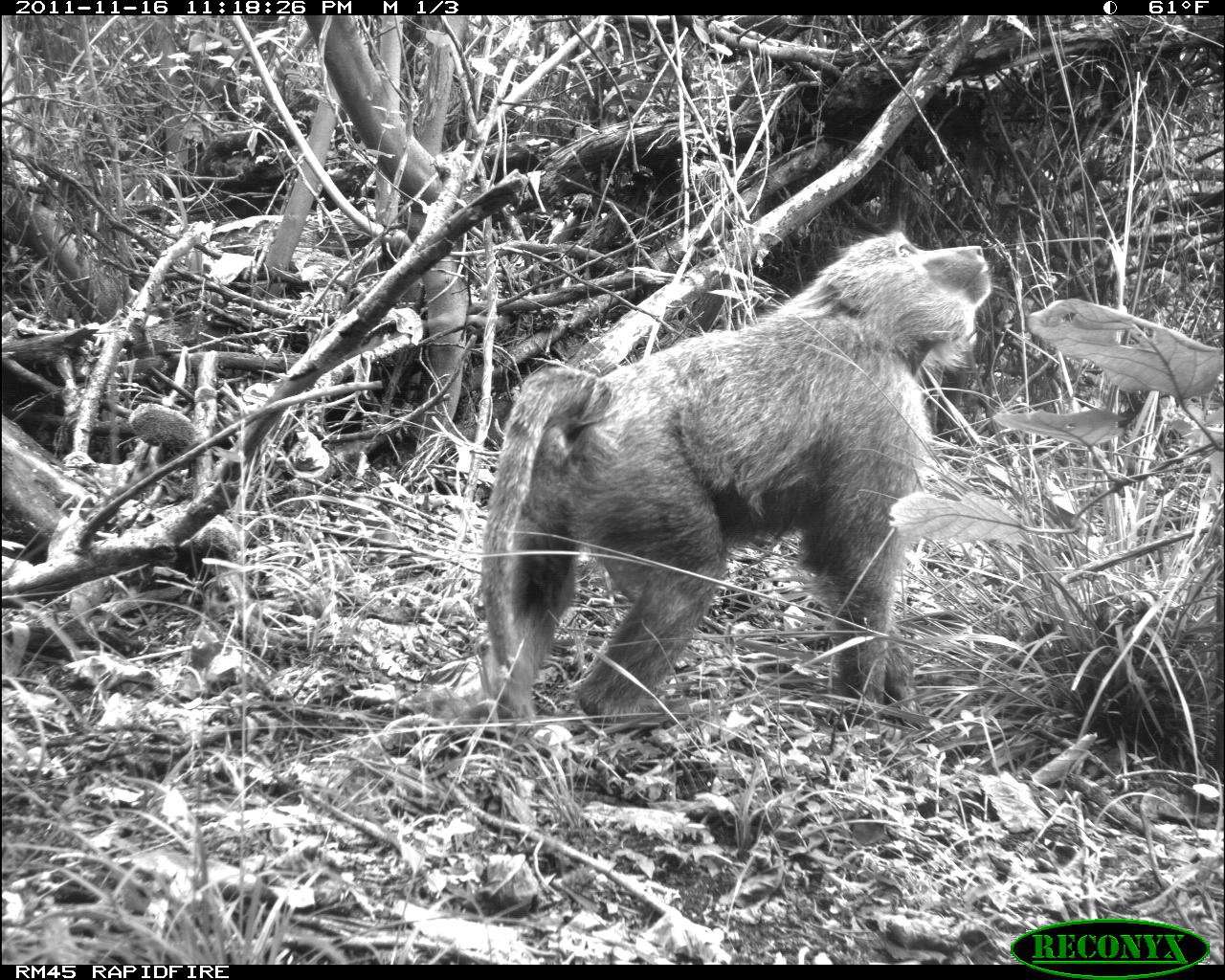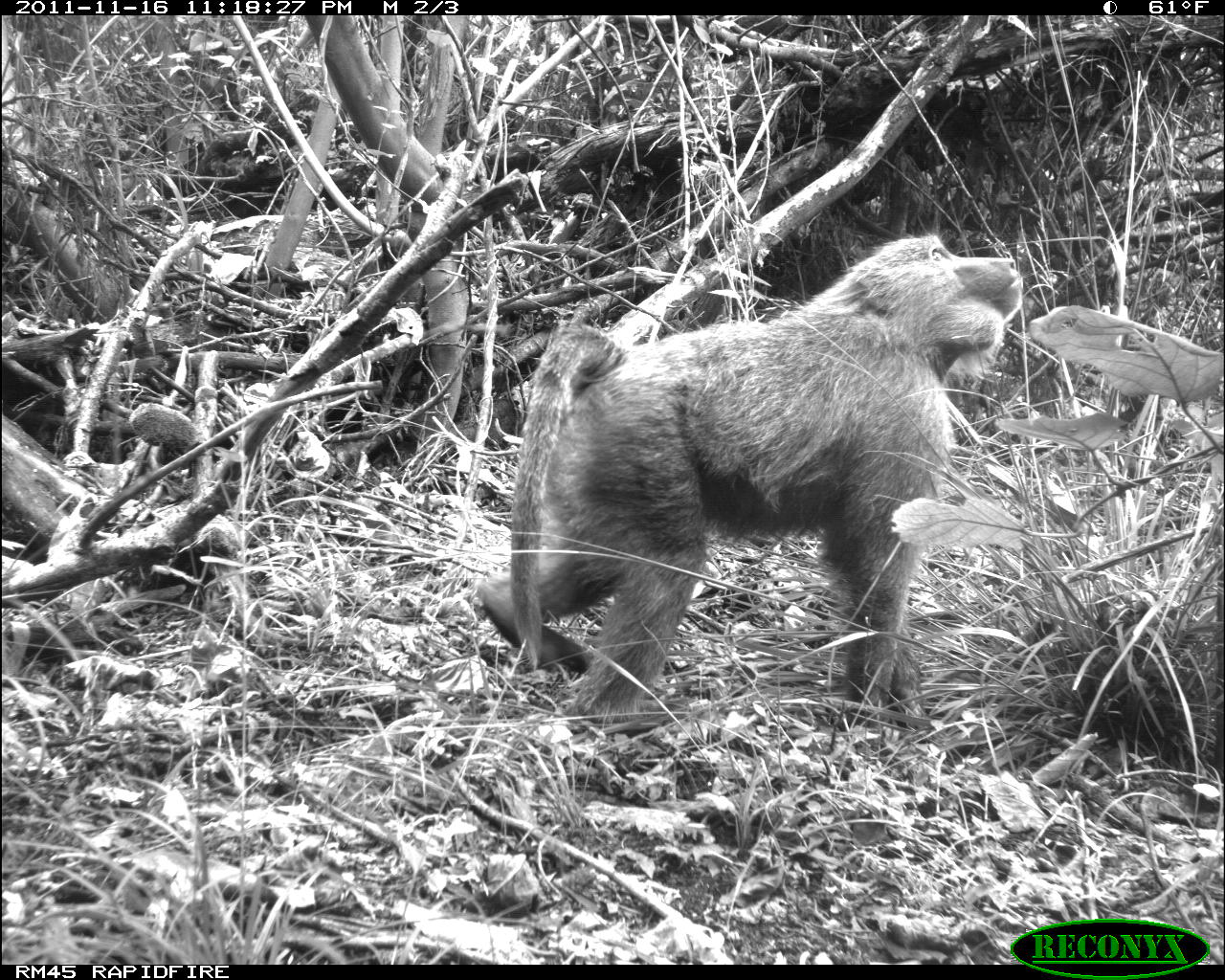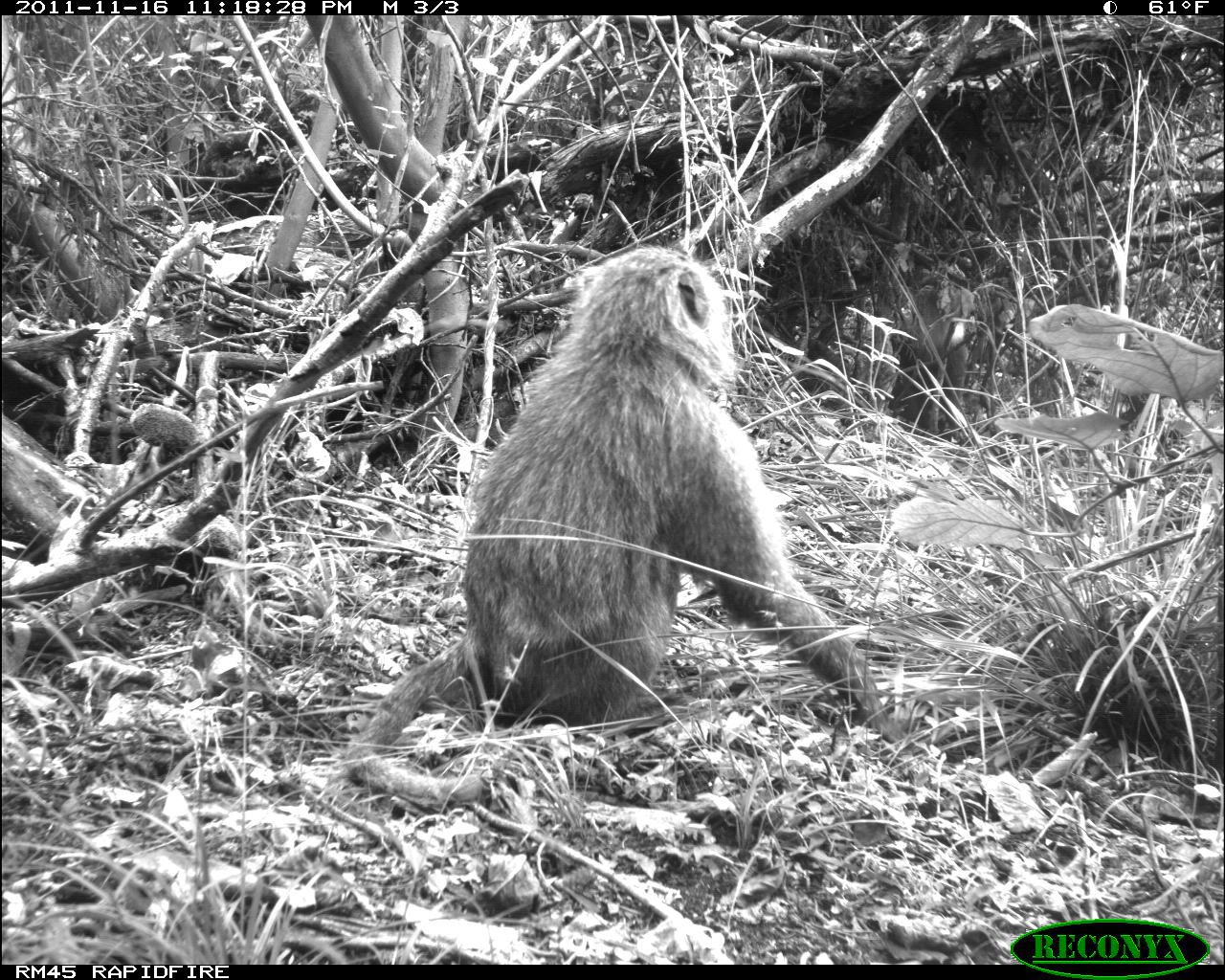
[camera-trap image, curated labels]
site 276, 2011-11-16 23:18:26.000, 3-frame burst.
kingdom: Animalia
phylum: Chordata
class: Mammalia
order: Primates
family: Cercopithecidae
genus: Papio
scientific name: Papio anubis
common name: olive baboon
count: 1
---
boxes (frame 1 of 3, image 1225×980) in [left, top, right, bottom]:
papio anubis: [403, 229, 992, 728]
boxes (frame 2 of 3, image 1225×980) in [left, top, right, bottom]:
papio anubis: [475, 234, 1023, 727]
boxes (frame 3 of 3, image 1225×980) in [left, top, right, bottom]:
papio anubis: [342, 244, 907, 810]